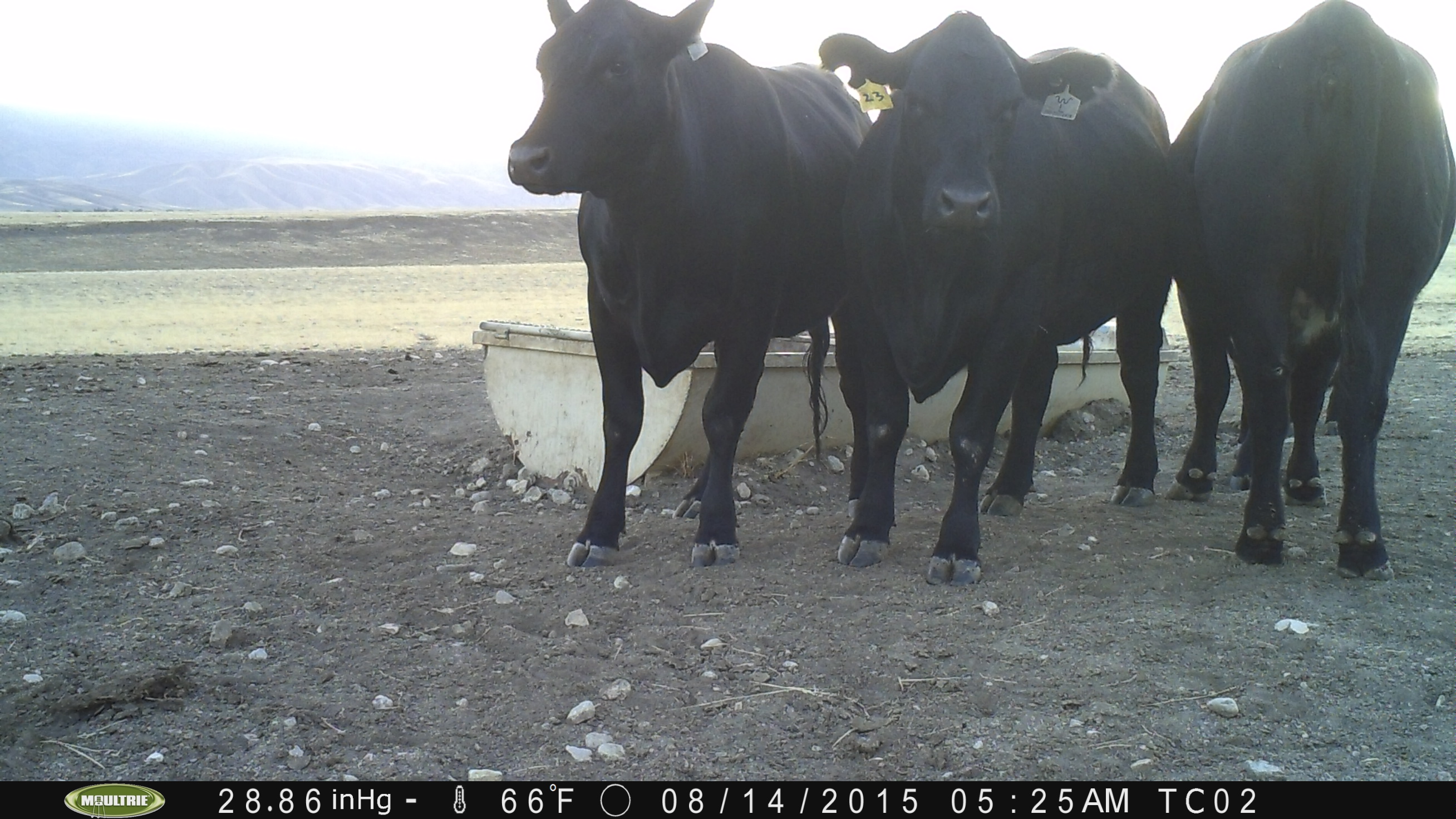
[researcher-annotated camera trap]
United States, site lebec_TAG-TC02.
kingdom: Animalia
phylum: Chordata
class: Mammalia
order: Artiodactyla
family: Bovidae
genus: Bos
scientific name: Bos taurus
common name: domestic cow